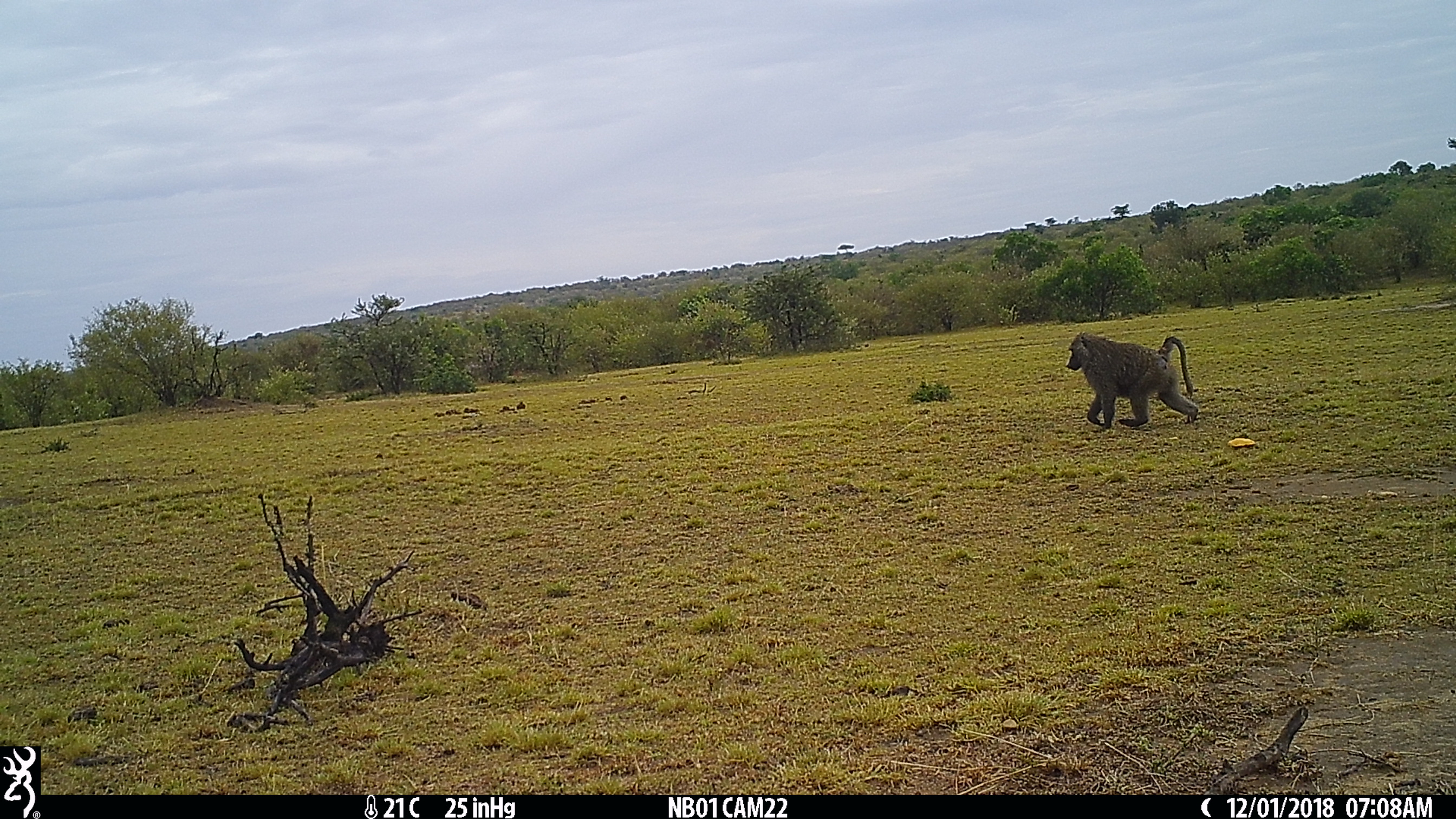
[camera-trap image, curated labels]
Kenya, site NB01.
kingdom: Animalia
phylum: Chordata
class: Mammalia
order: Primates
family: Cercopithecidae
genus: Papio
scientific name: Papio anubis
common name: olive baboon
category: baboon